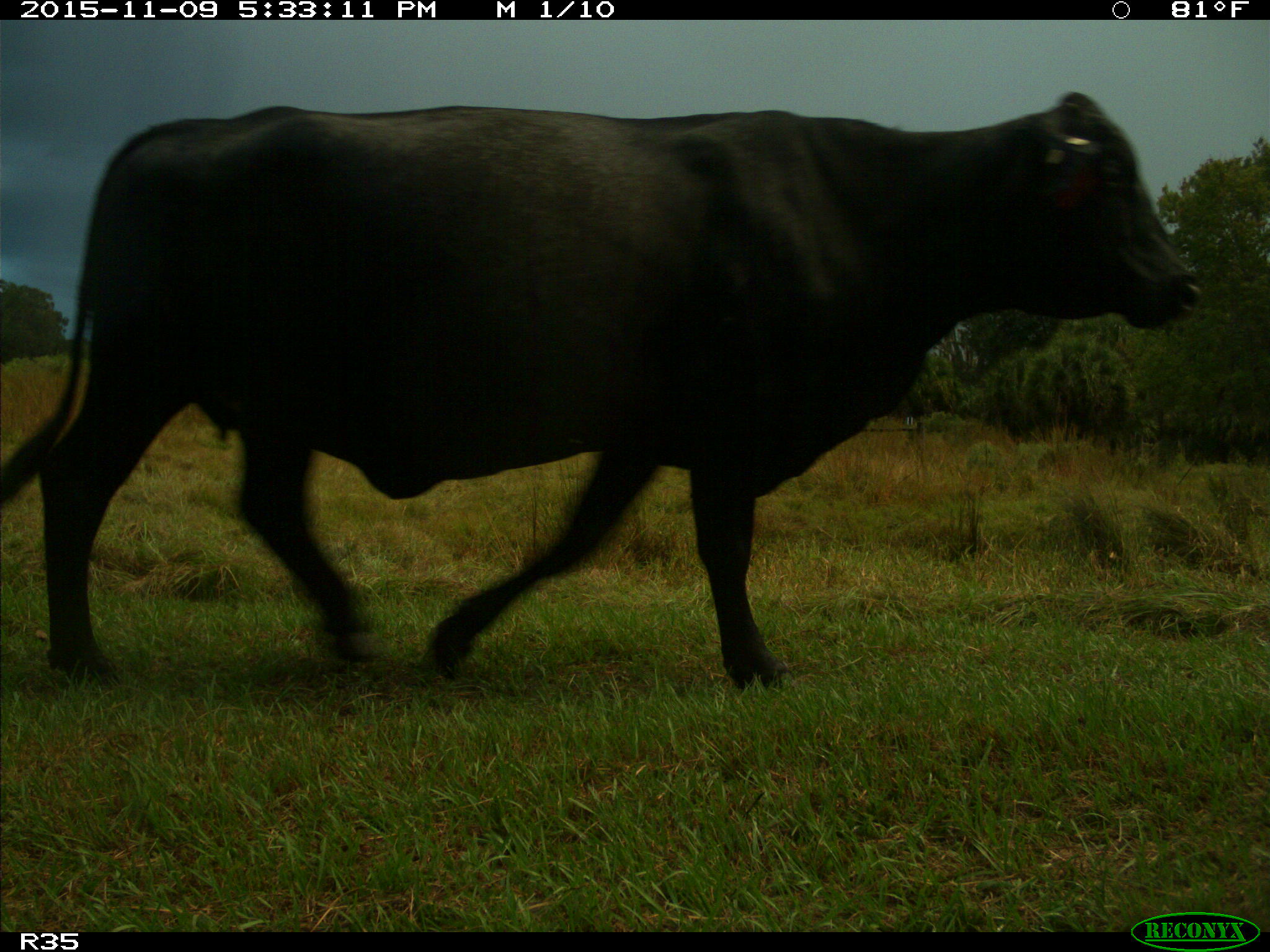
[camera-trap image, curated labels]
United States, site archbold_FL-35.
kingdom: Animalia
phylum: Chordata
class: Mammalia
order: Artiodactyla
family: Bovidae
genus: Bos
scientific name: Bos taurus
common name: domestic cow